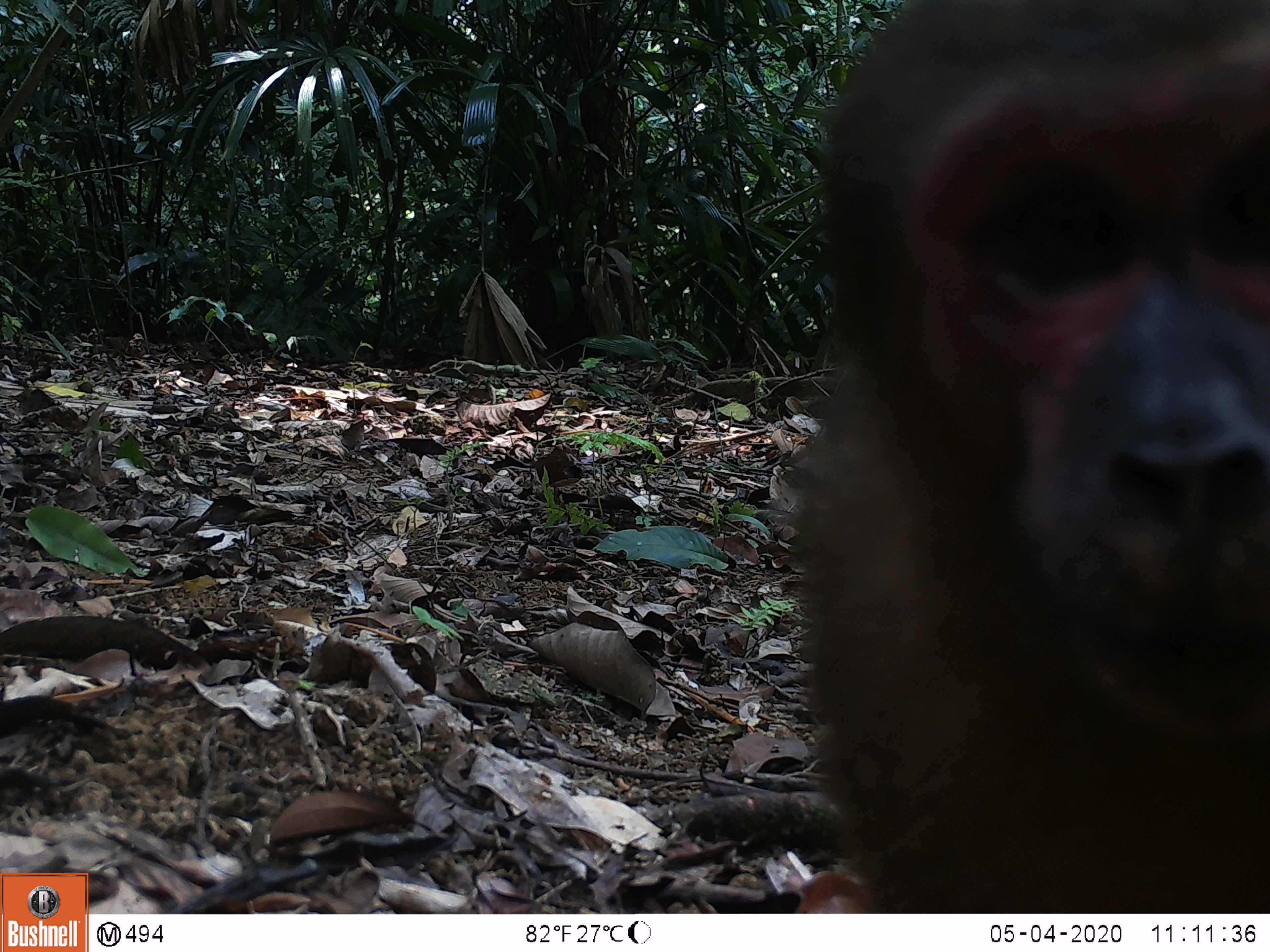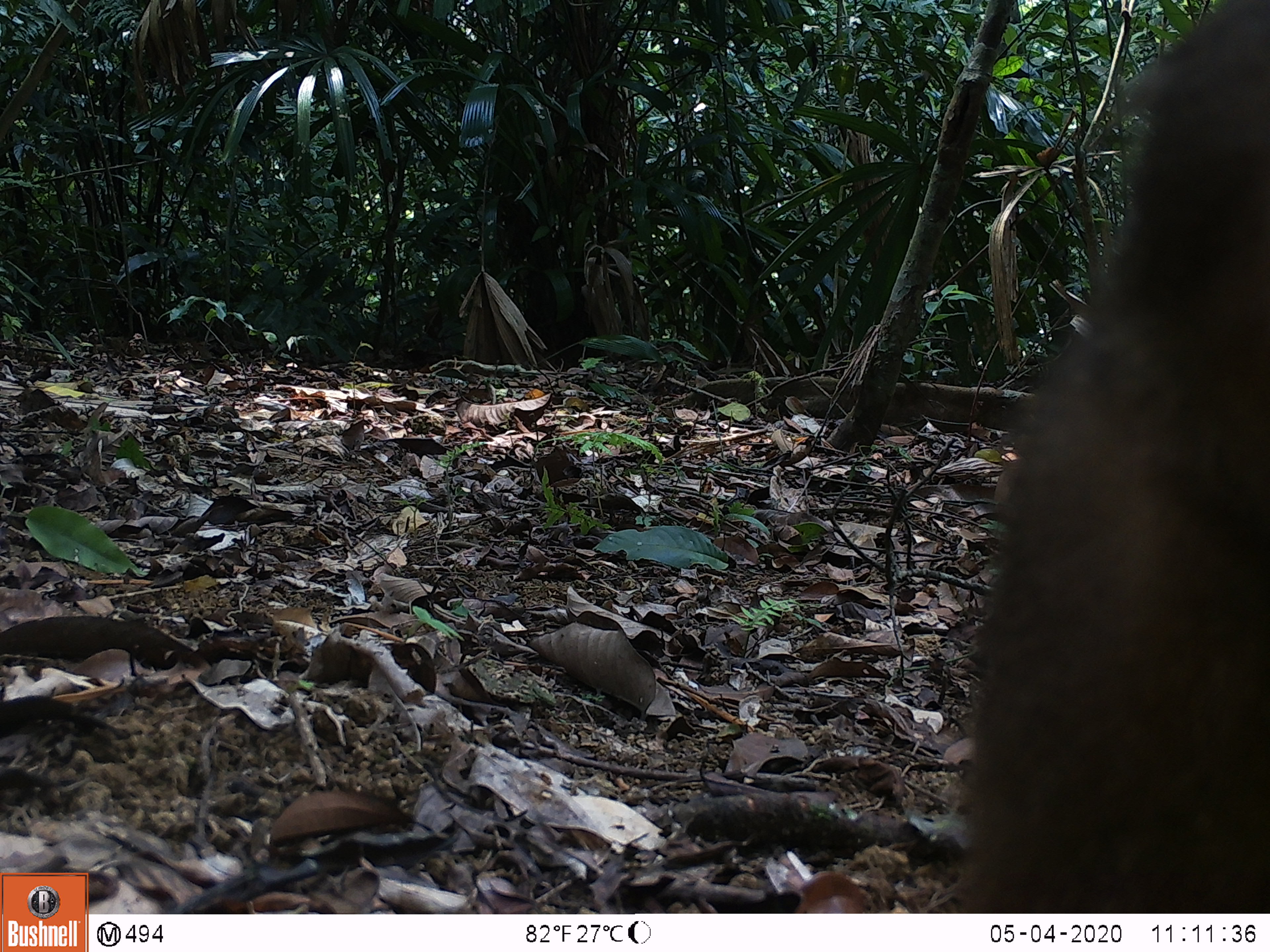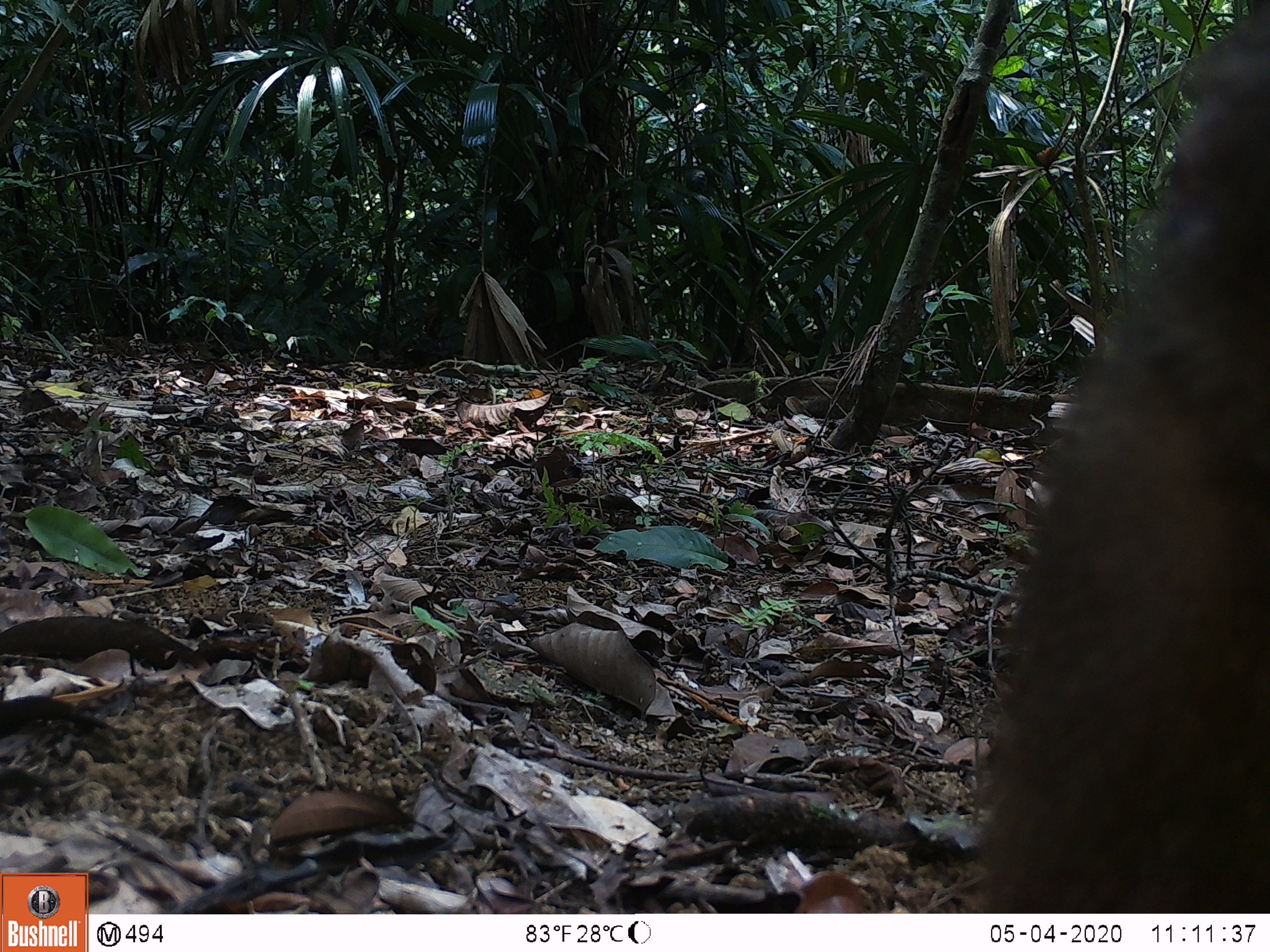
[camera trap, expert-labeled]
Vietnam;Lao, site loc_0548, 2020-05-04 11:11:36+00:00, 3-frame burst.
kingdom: Animalia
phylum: Chordata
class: Mammalia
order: Primates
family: Cercopithecidae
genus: Macaca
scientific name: Macaca arctoides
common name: stump-tailed macaque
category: stump tailed macaque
Stump tailed macaque (stump-tailed macaque) (Macaca arctoides). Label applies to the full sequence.